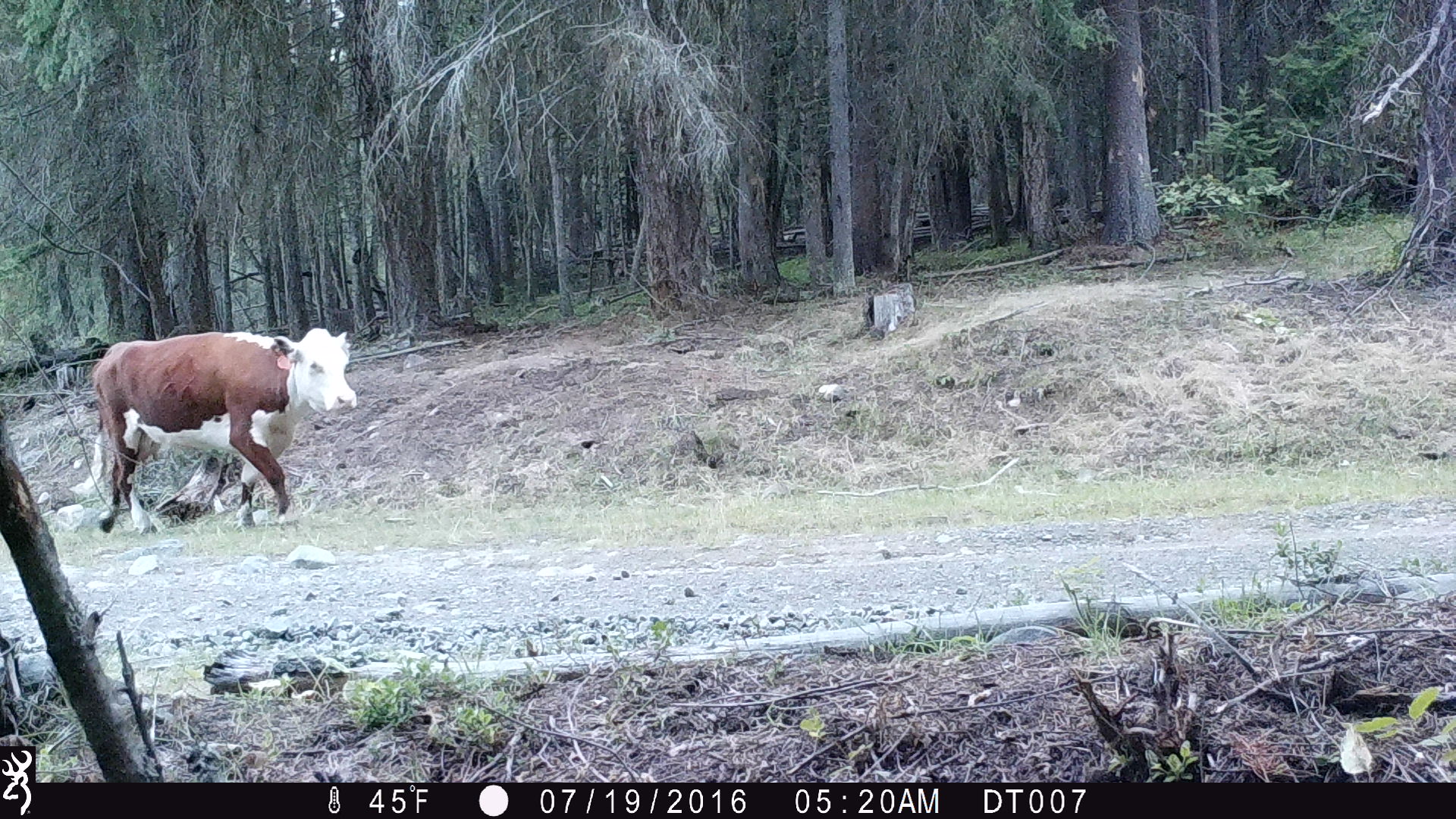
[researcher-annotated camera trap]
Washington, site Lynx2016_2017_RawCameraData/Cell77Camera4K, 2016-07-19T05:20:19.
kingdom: Animalia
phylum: Chordata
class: Mammalia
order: Artiodactyla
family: Bovidae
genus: Bos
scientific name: Bos taurus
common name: domestic cattle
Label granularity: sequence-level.